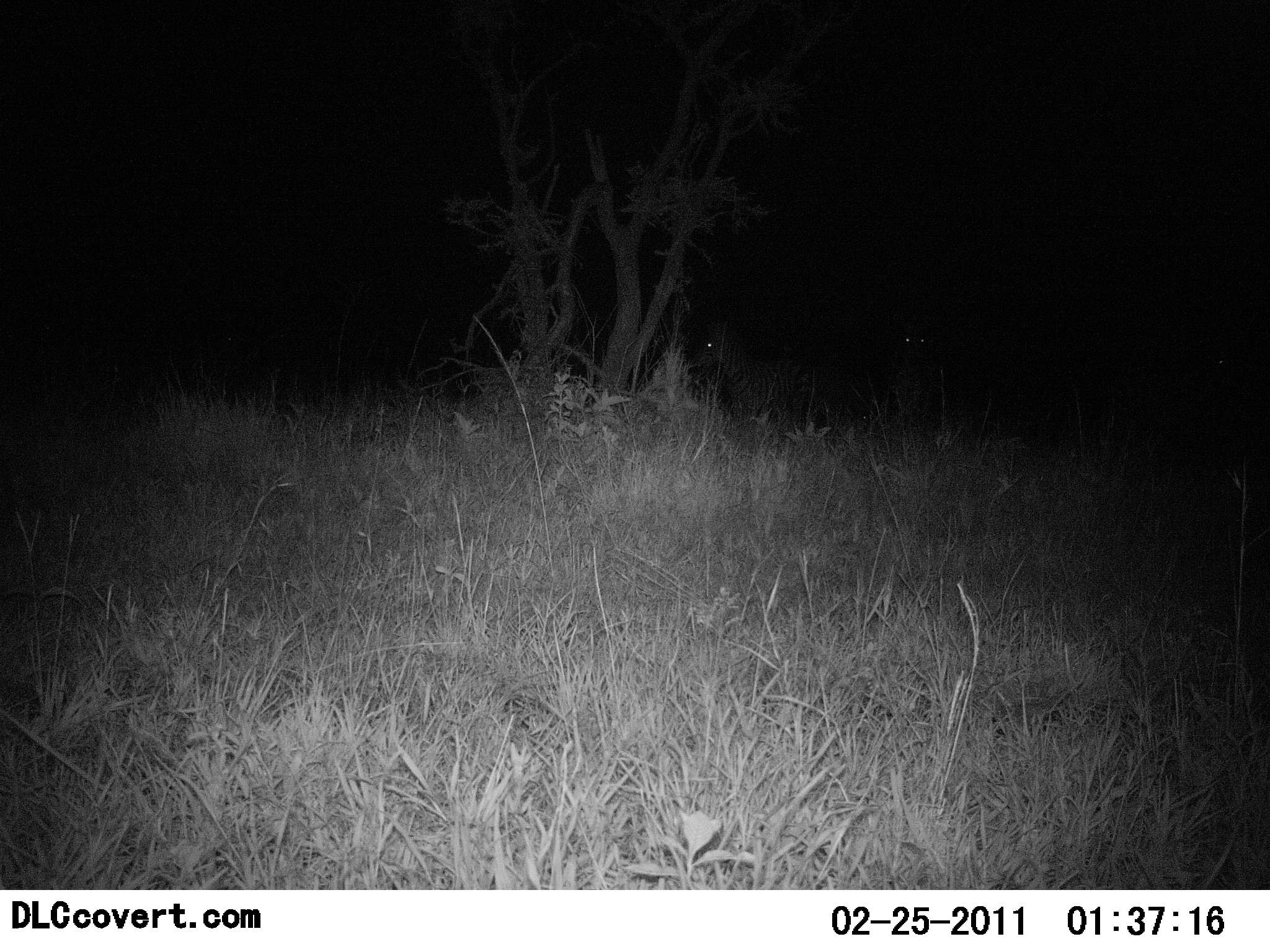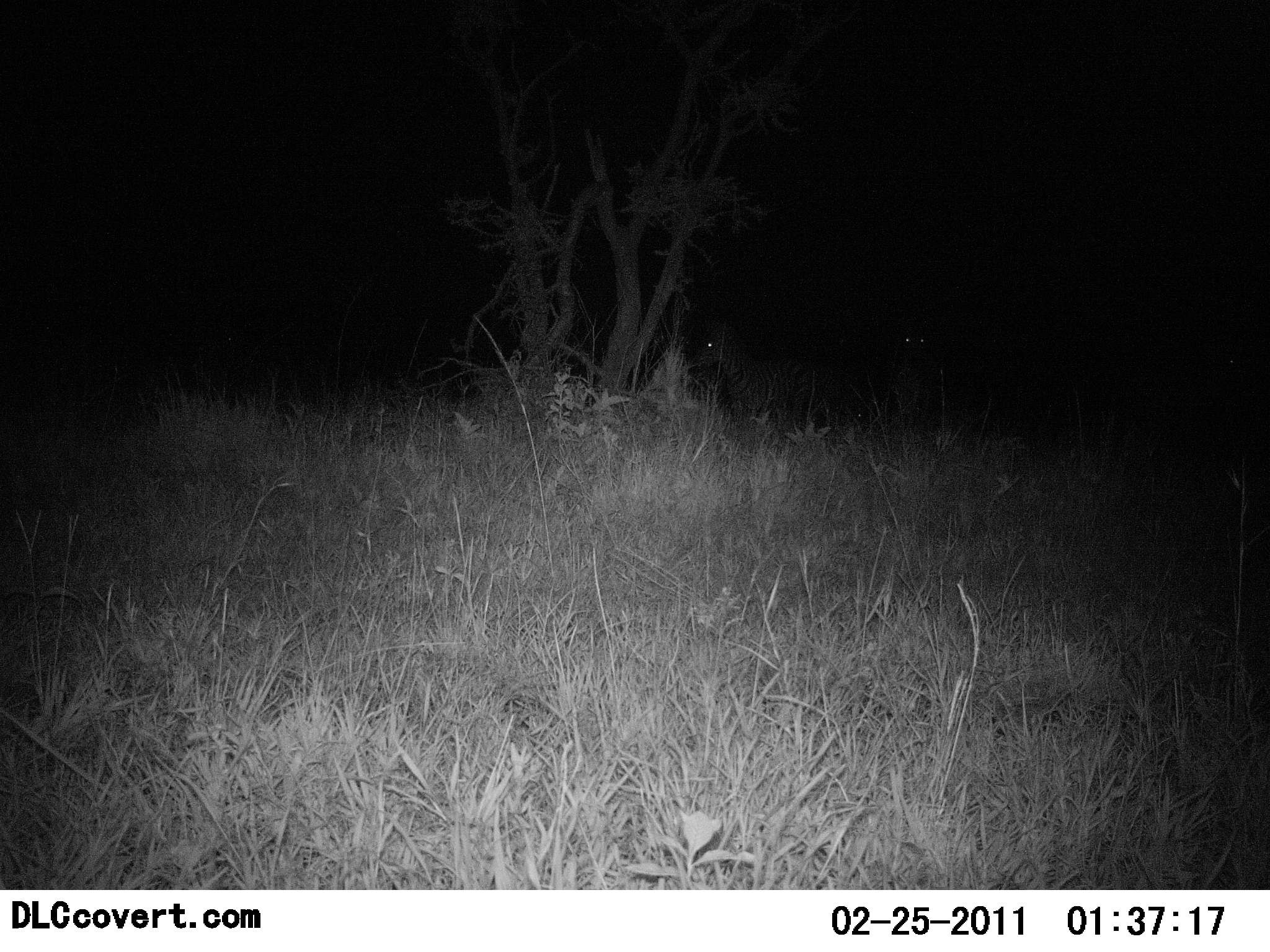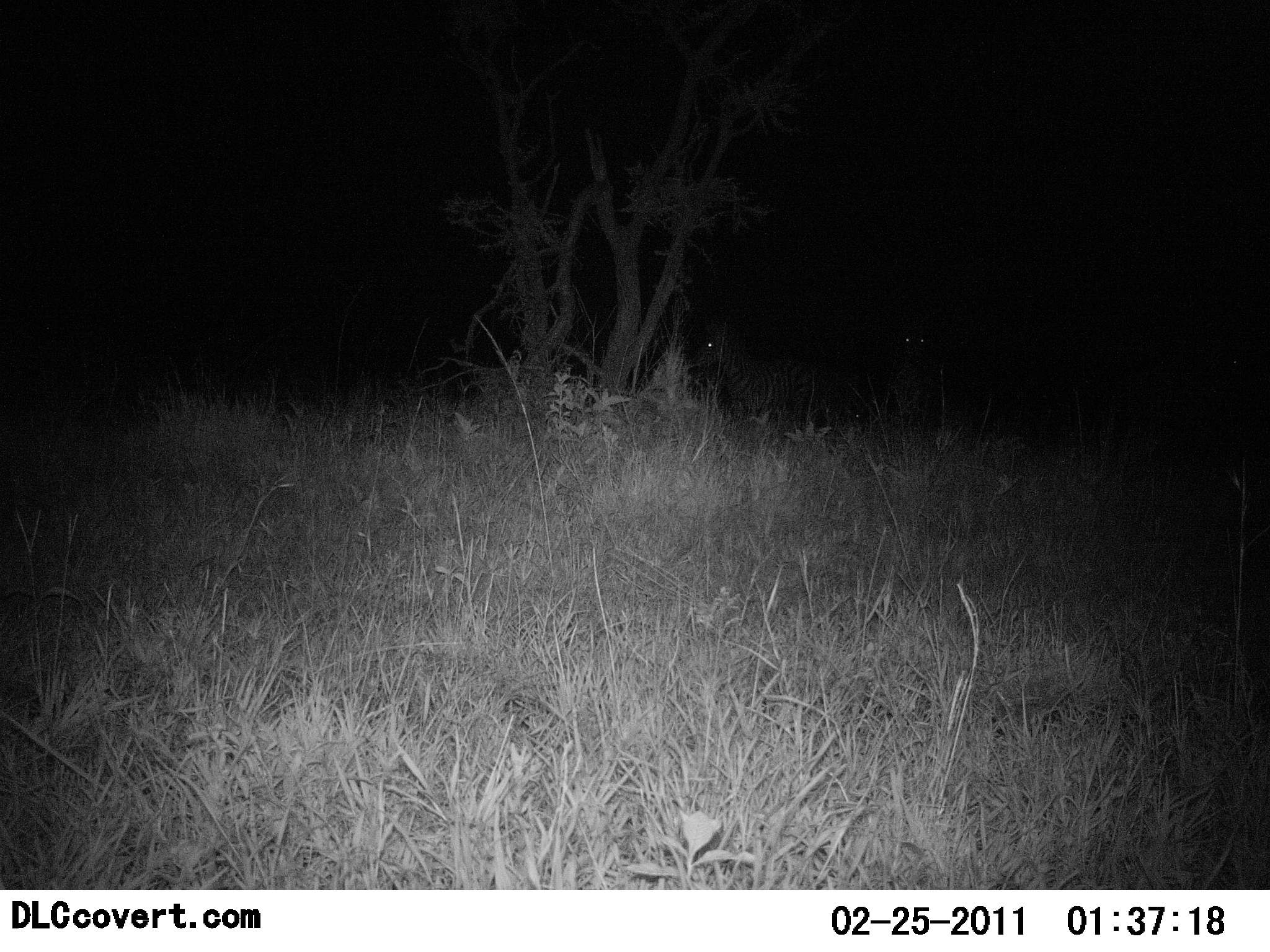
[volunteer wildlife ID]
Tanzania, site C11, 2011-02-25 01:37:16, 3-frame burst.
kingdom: Animalia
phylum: Chordata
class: Mammalia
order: Perissodactyla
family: Equidae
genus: Equus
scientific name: Equus quagga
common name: plains zebra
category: zebra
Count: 2.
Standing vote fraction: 100%.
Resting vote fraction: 0%.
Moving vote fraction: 0%.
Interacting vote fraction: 0%.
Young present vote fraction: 0%.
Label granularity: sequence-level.